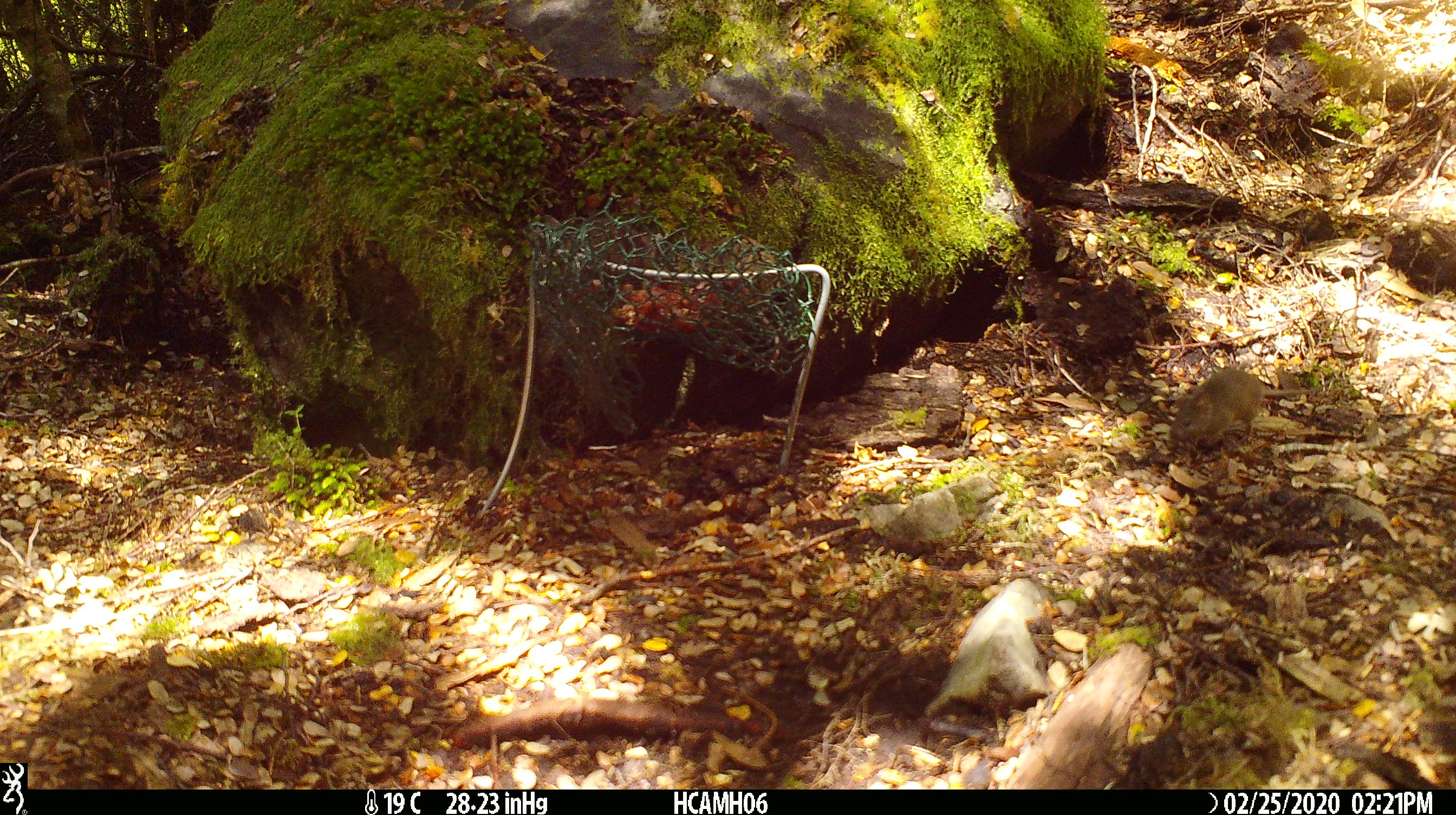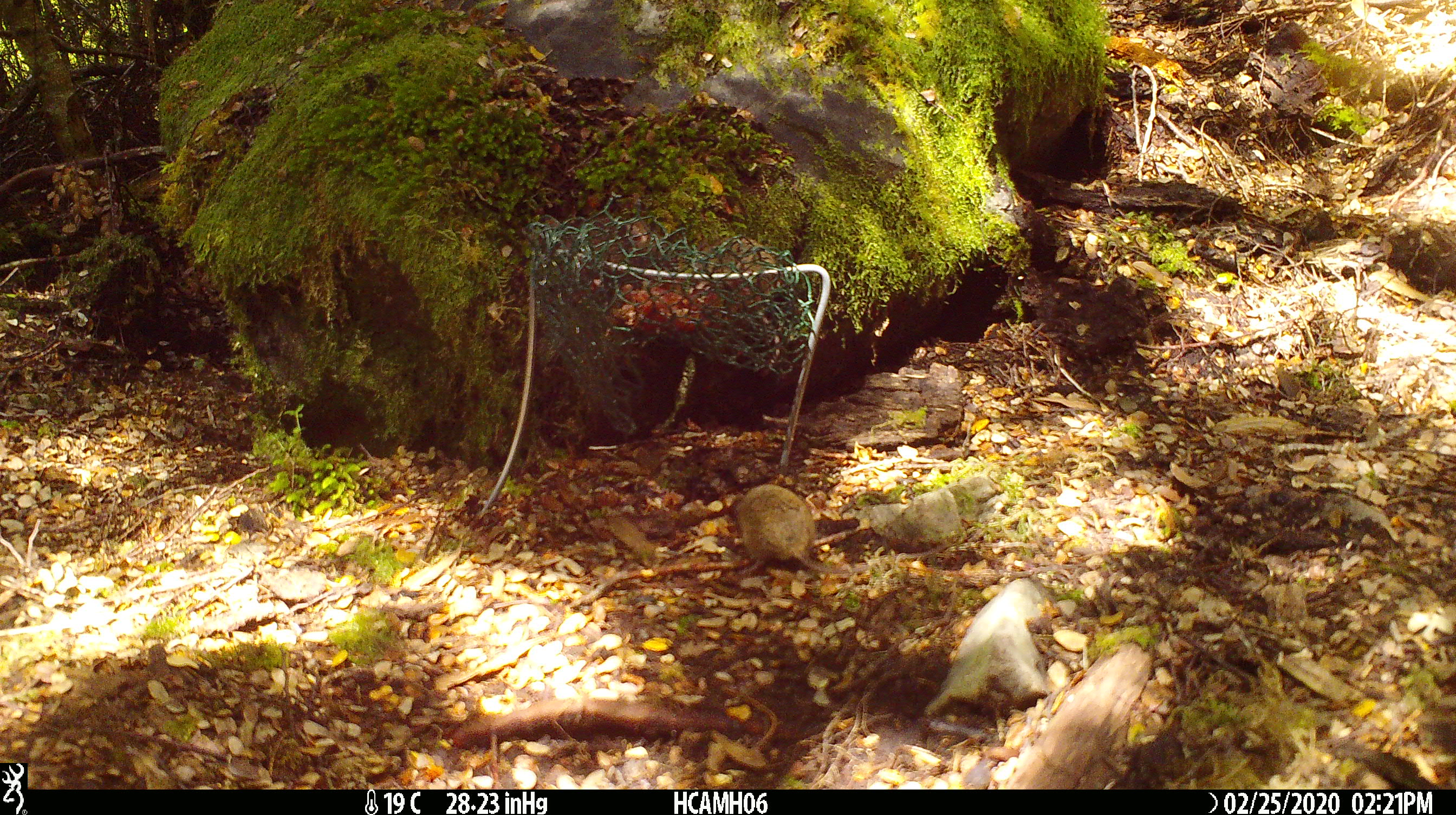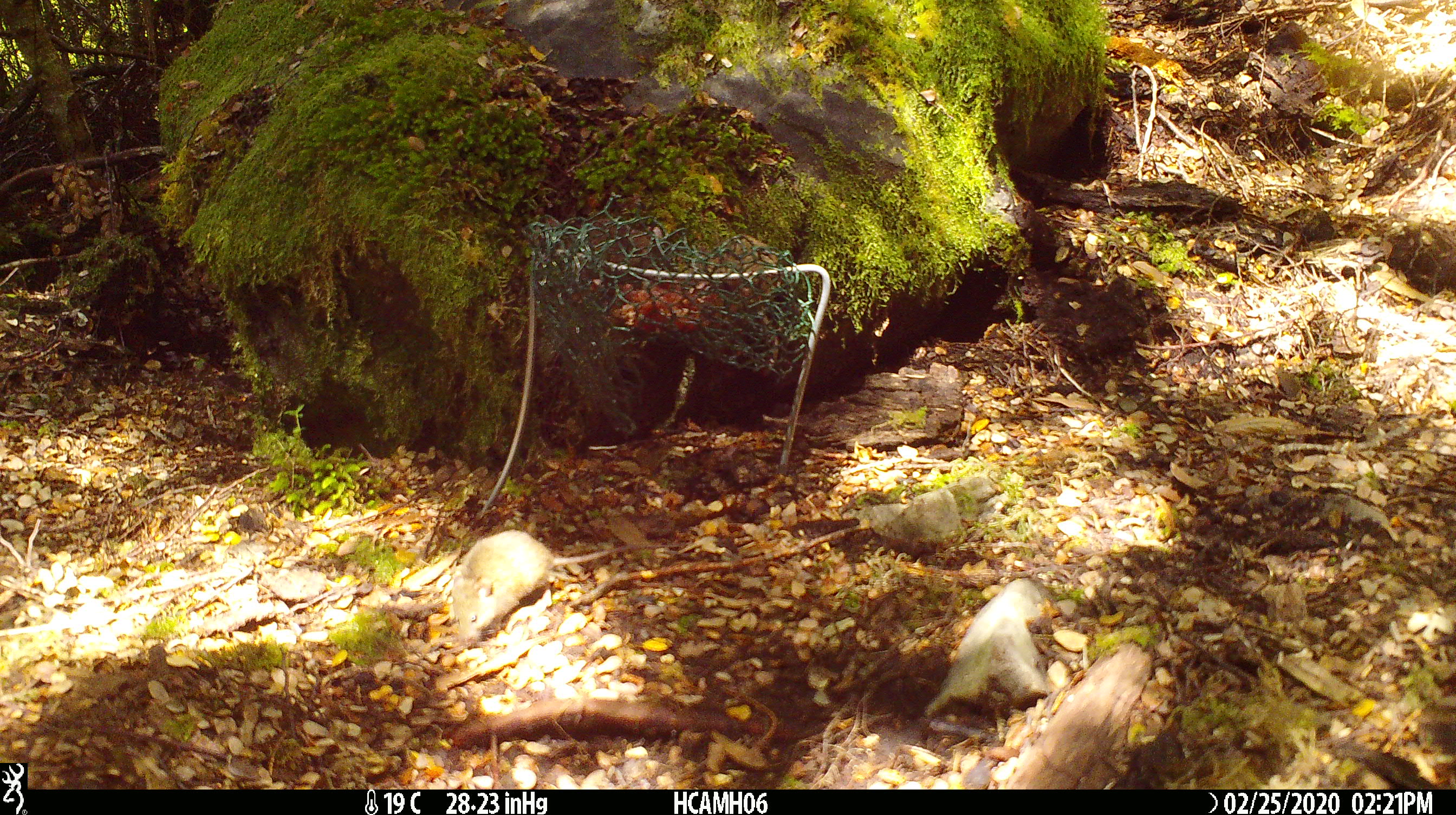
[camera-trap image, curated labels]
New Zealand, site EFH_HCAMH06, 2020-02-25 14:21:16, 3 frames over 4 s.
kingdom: Animalia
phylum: Chordata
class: Mammalia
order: Rodentia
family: Muridae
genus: Mus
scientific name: Mus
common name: mouse